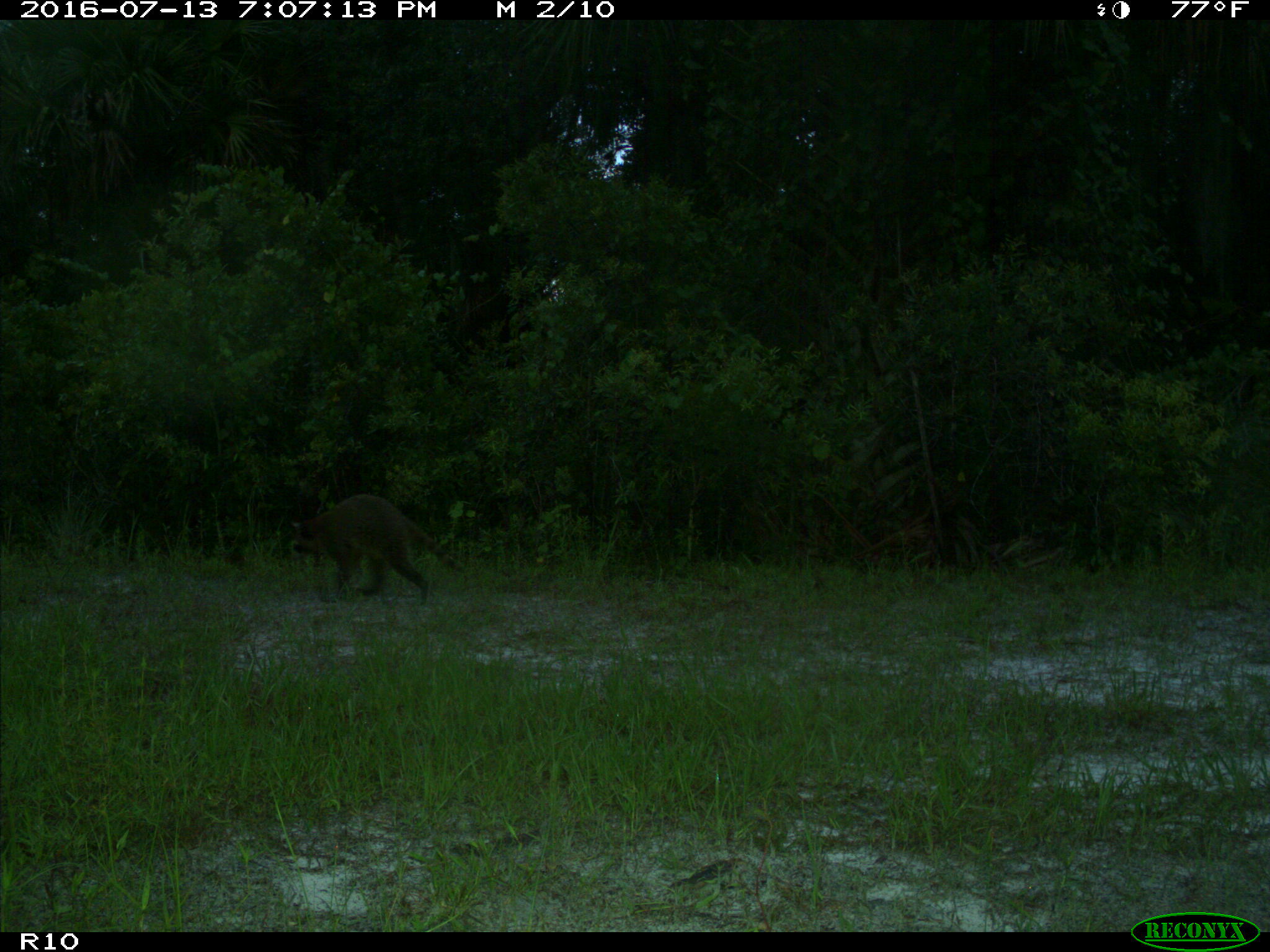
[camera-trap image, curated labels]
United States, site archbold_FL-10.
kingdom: Animalia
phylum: Chordata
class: Mammalia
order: Carnivora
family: Procyonidae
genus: Procyon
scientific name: Procyon lotor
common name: common raccoon